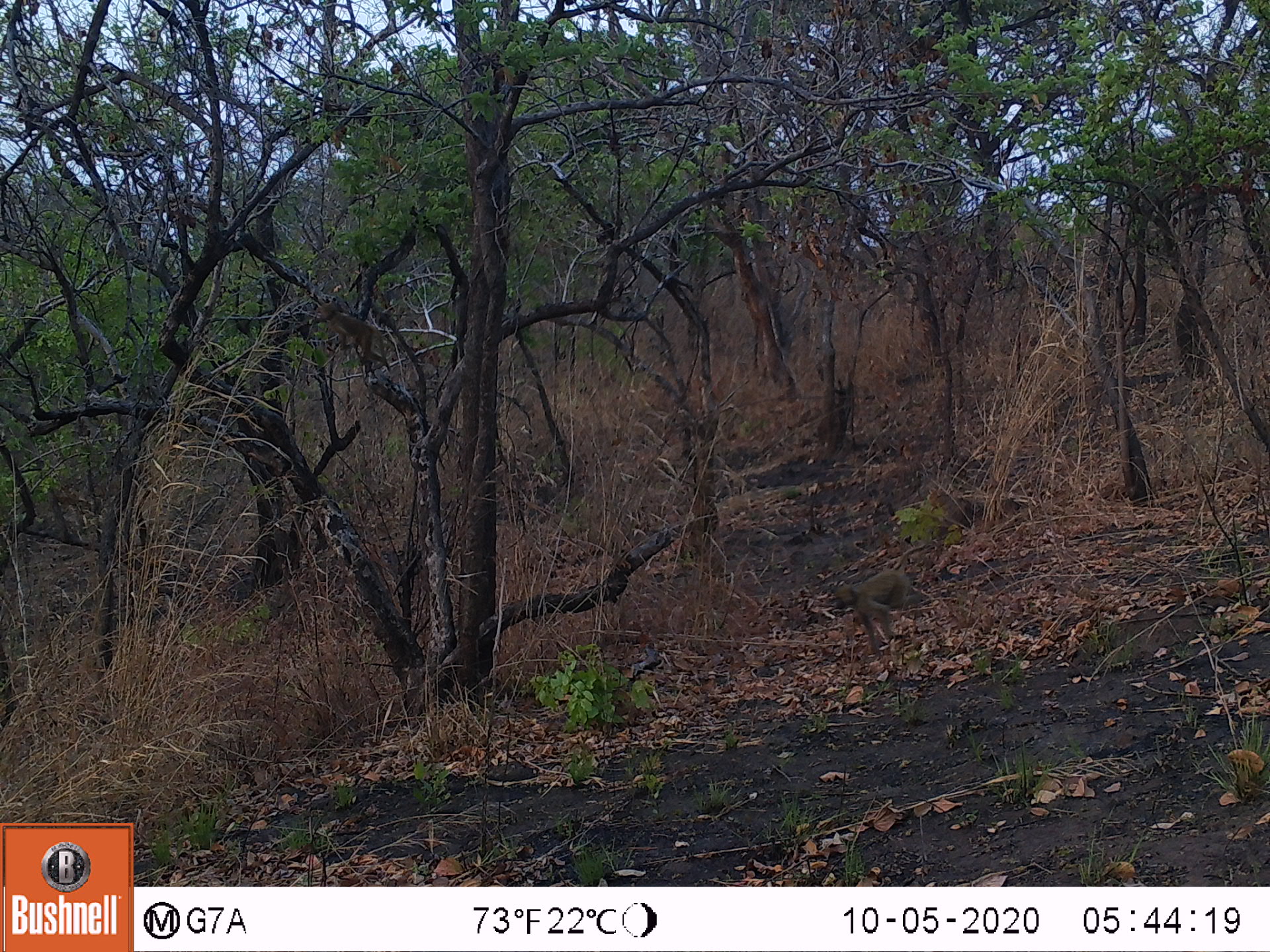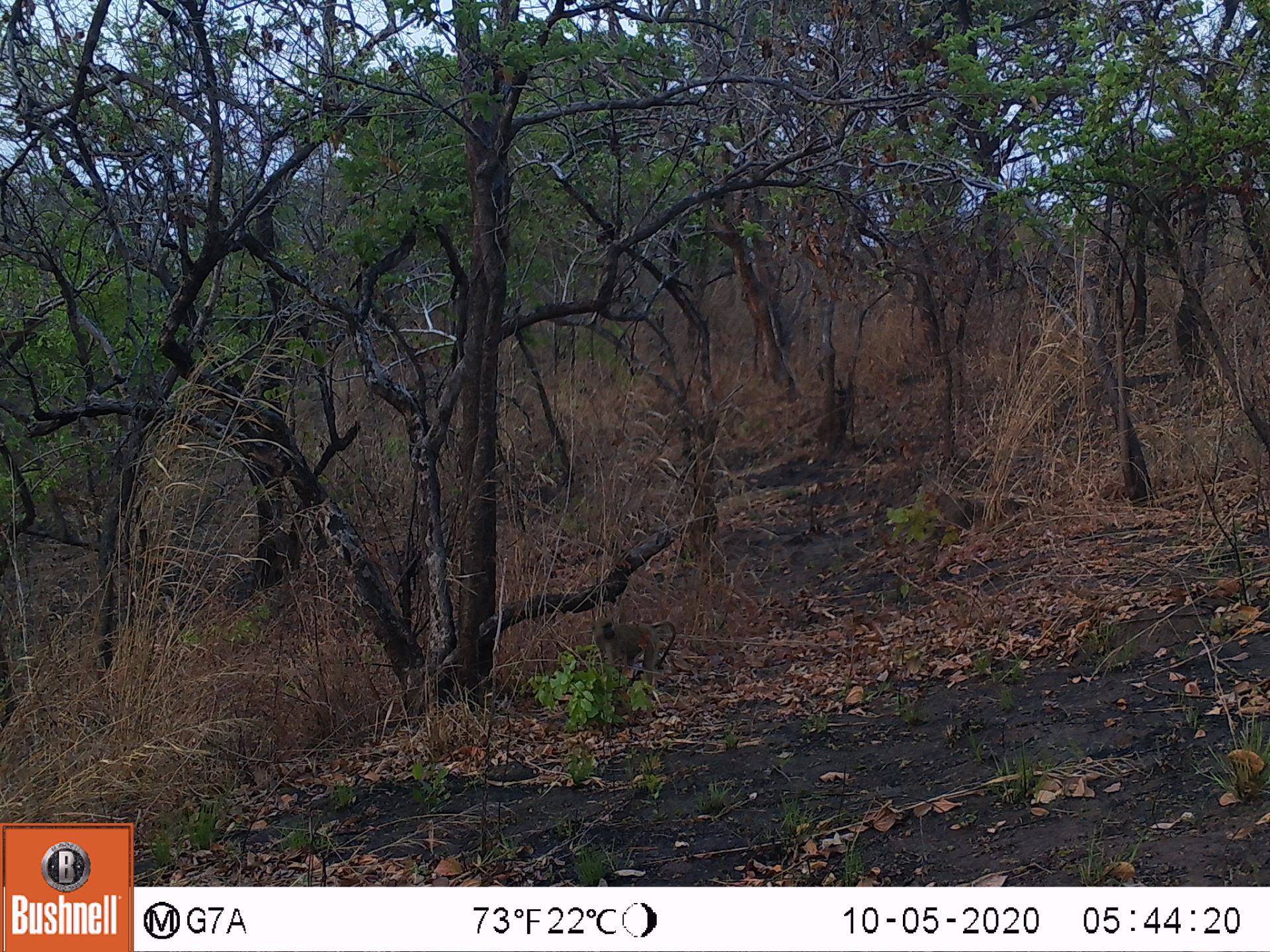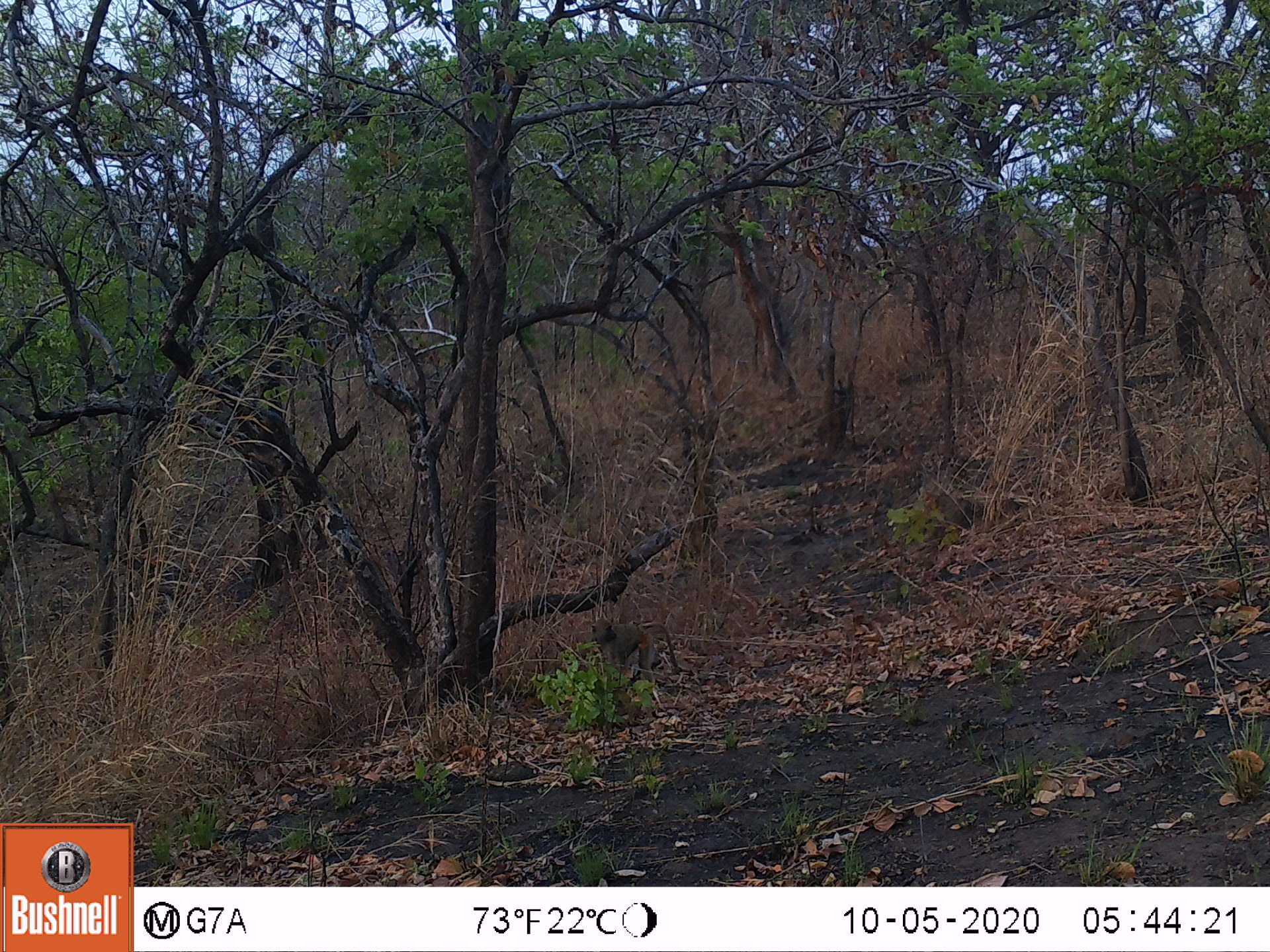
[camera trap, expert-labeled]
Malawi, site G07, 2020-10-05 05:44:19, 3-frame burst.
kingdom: Animalia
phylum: Chordata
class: Mammalia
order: Primates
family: Cercopithecidae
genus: Papio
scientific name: Papio cynocephalus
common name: yellow baboon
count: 1